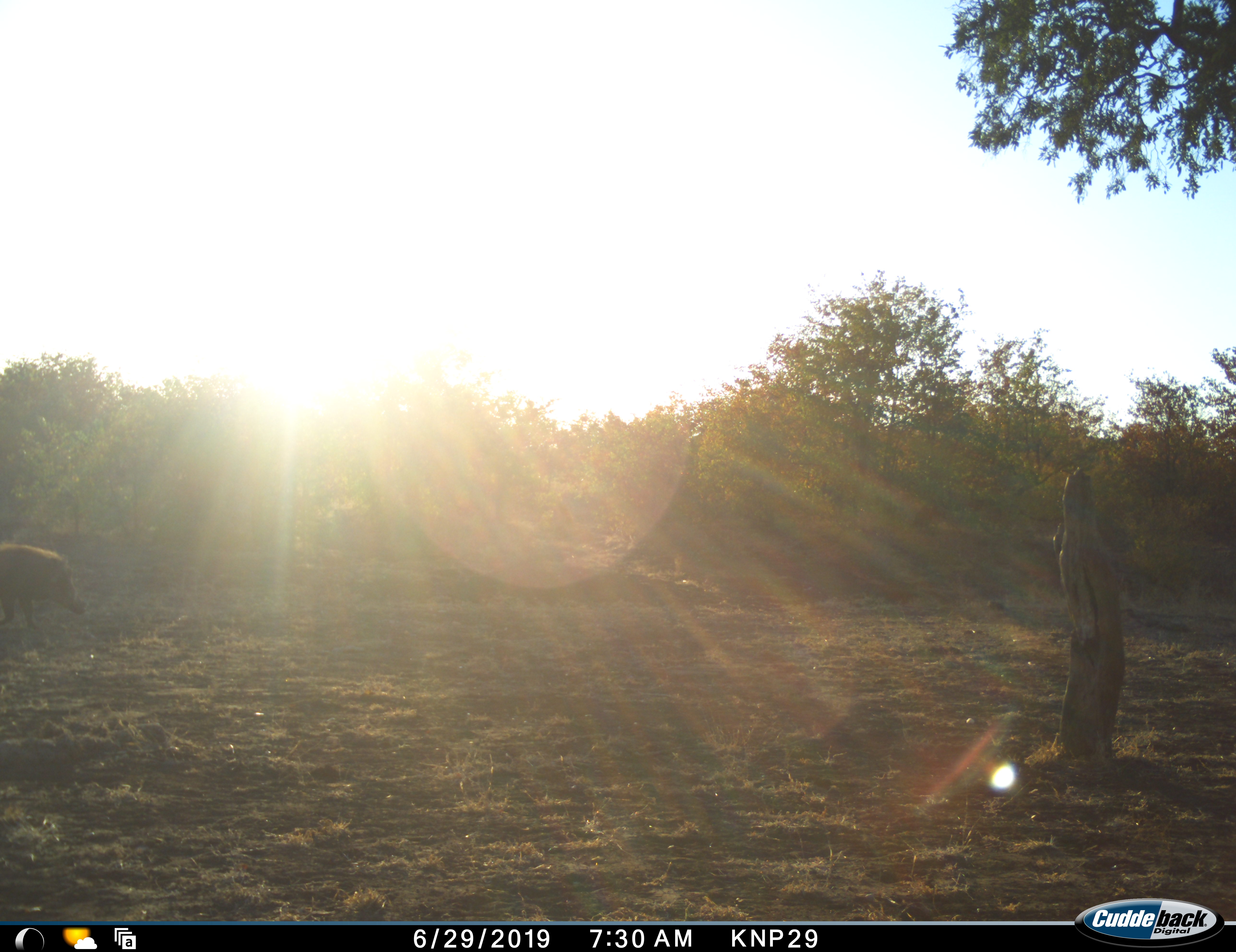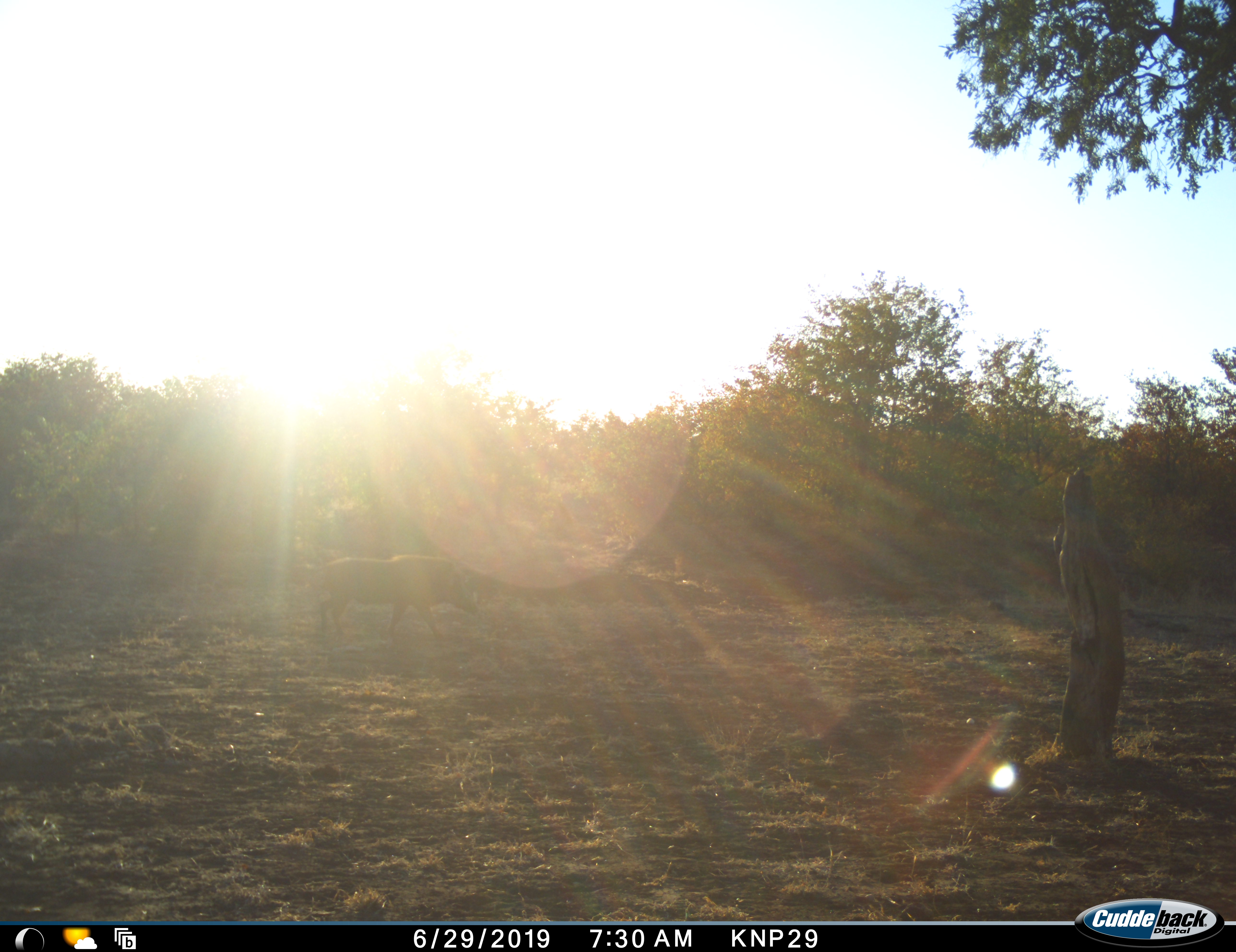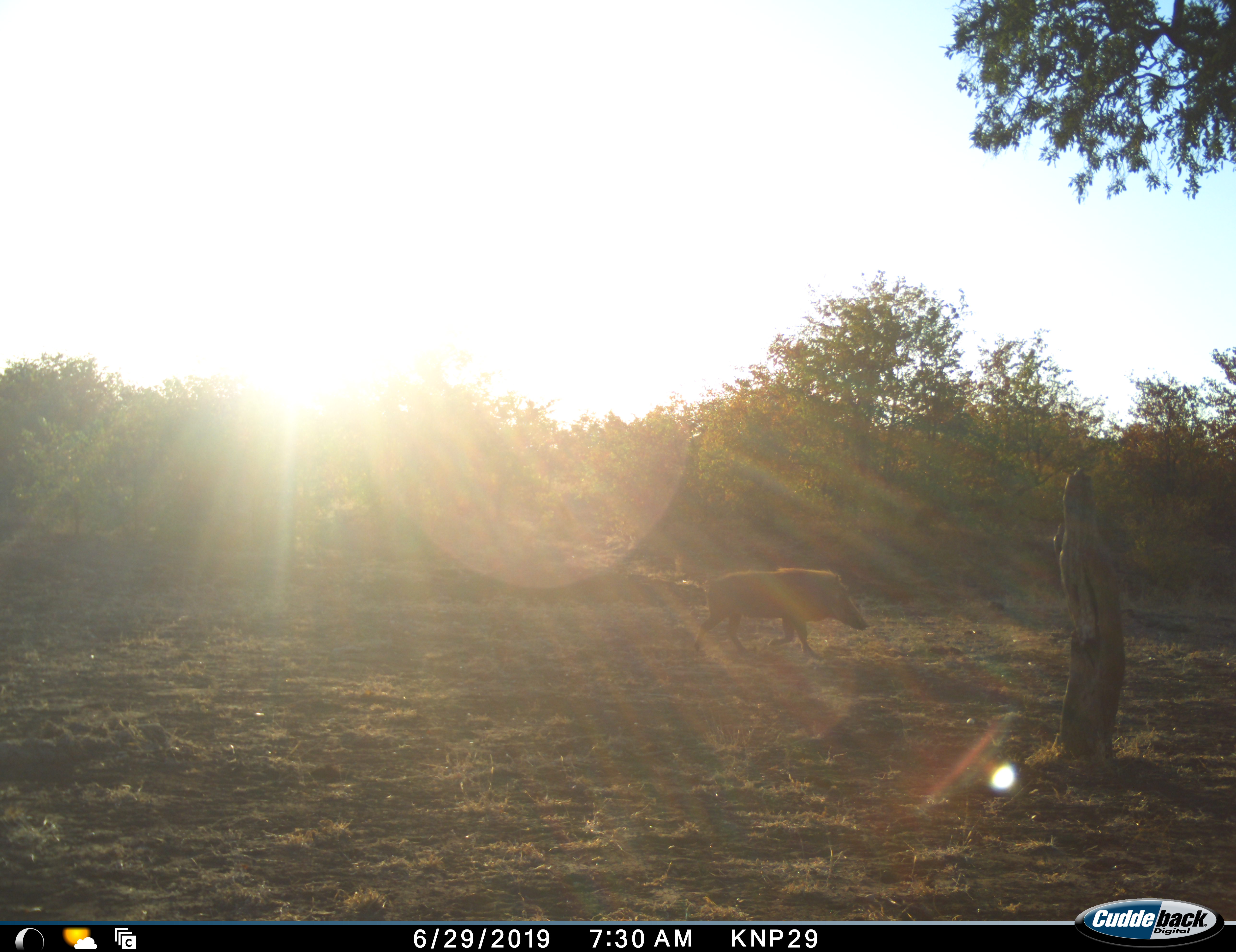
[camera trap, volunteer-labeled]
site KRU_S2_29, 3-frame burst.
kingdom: Animalia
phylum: Chordata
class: Mammalia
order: Artiodactyla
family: Suidae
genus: Phacochoerus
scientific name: Phacochoerus africanus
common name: warthog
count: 1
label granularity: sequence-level